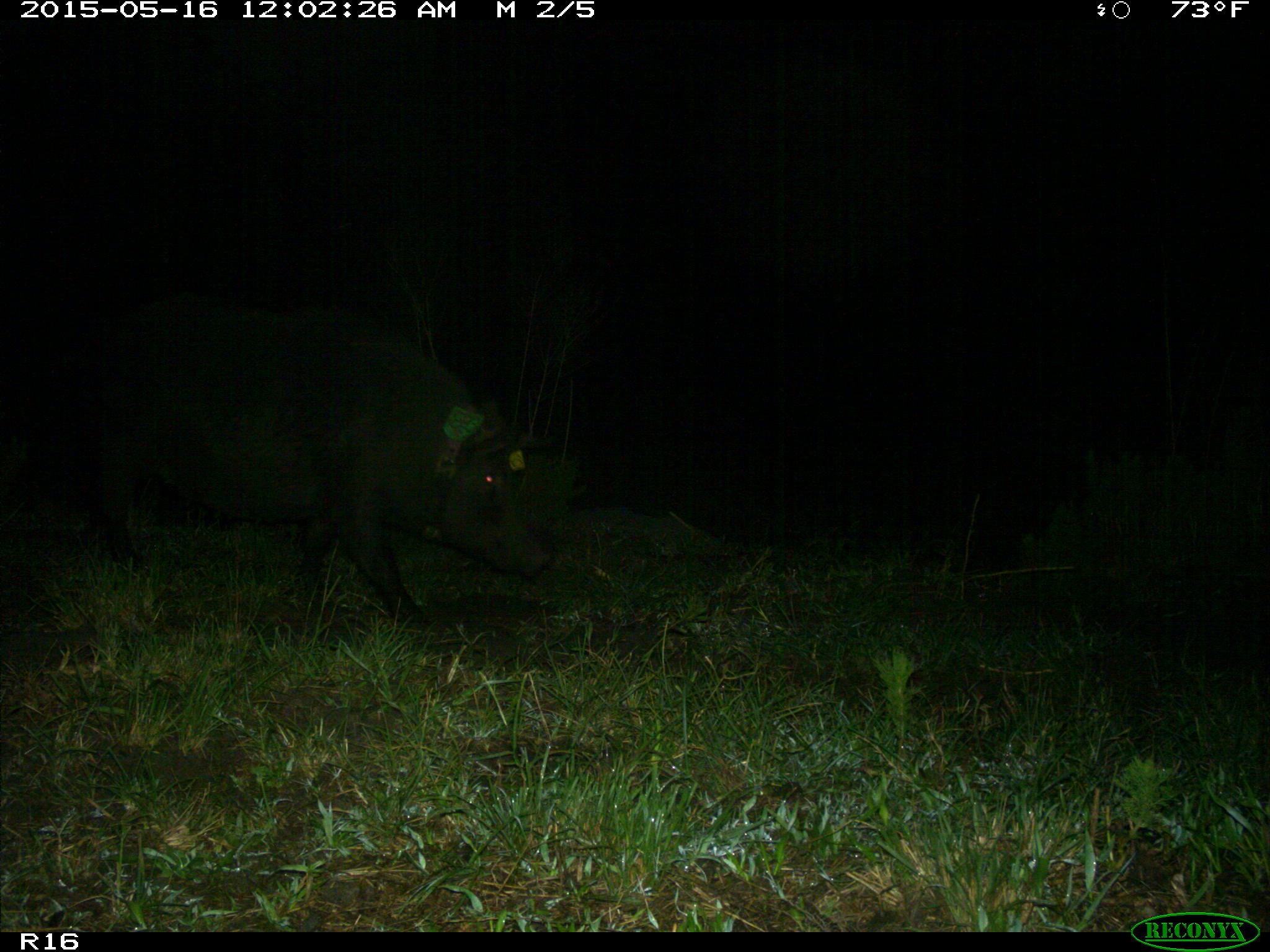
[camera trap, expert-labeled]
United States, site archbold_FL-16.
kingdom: Animalia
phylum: Chordata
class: Mammalia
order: Artiodactyla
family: Suidae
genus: Sus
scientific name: Sus scrofa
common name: wild boar